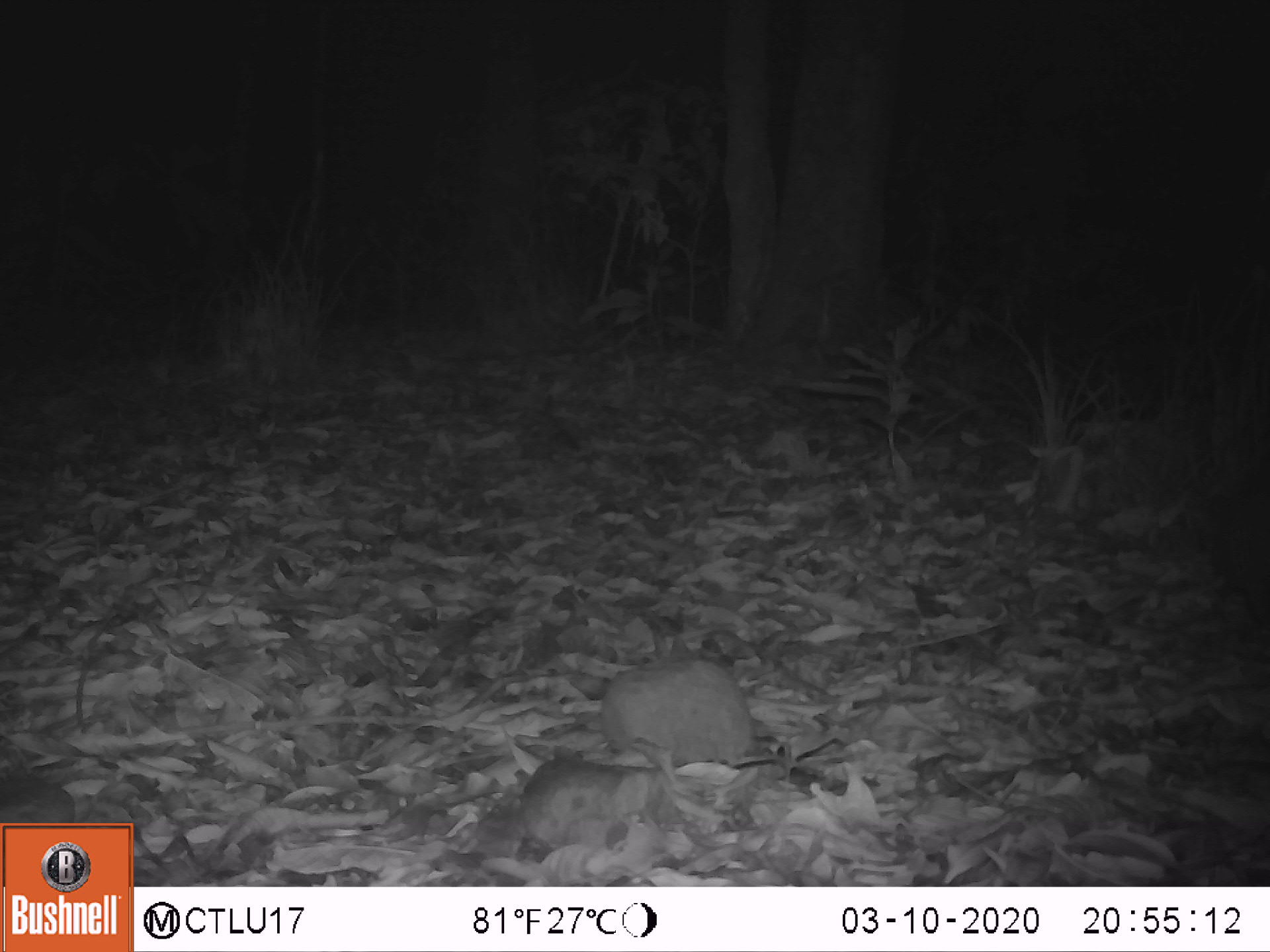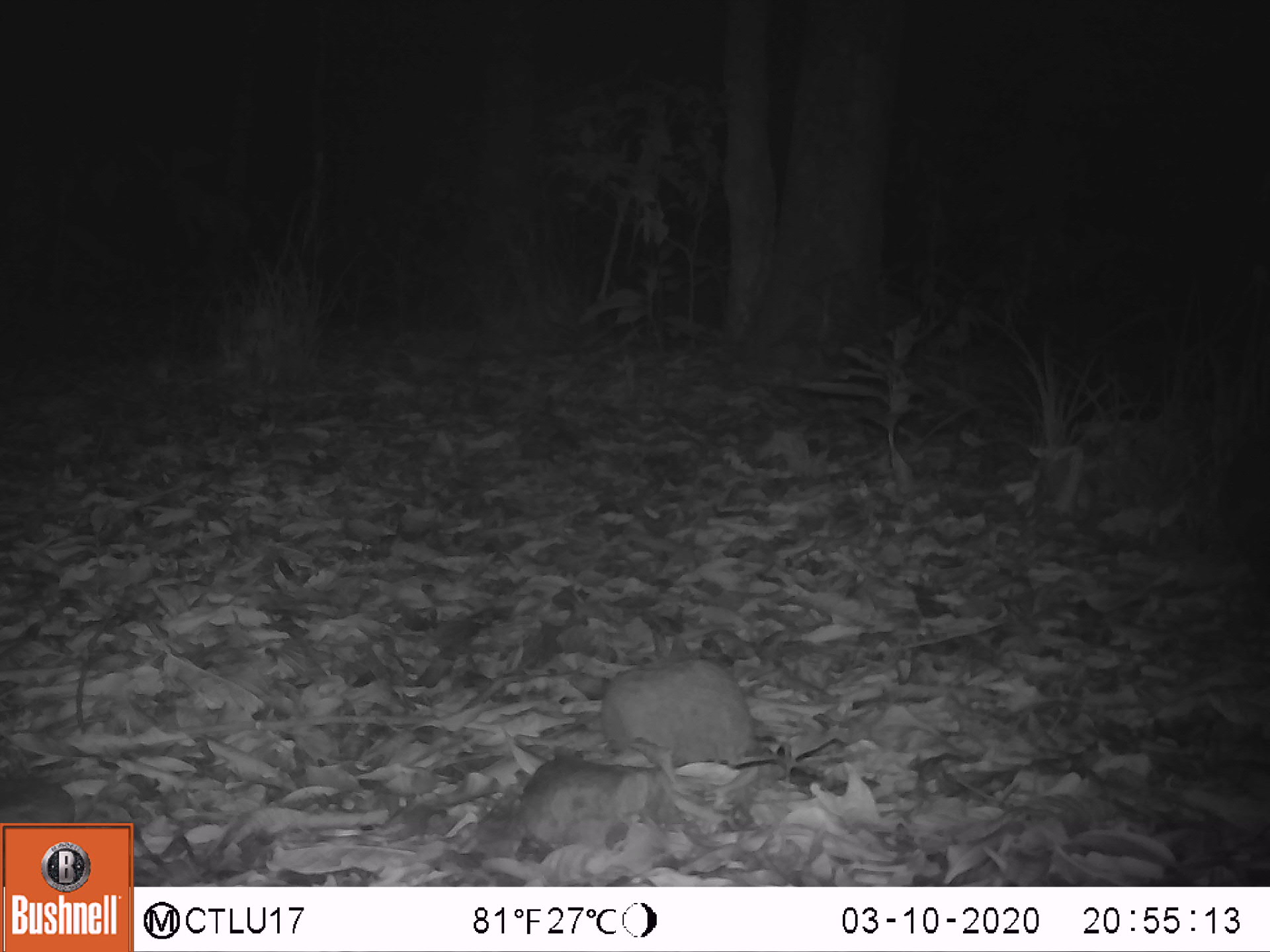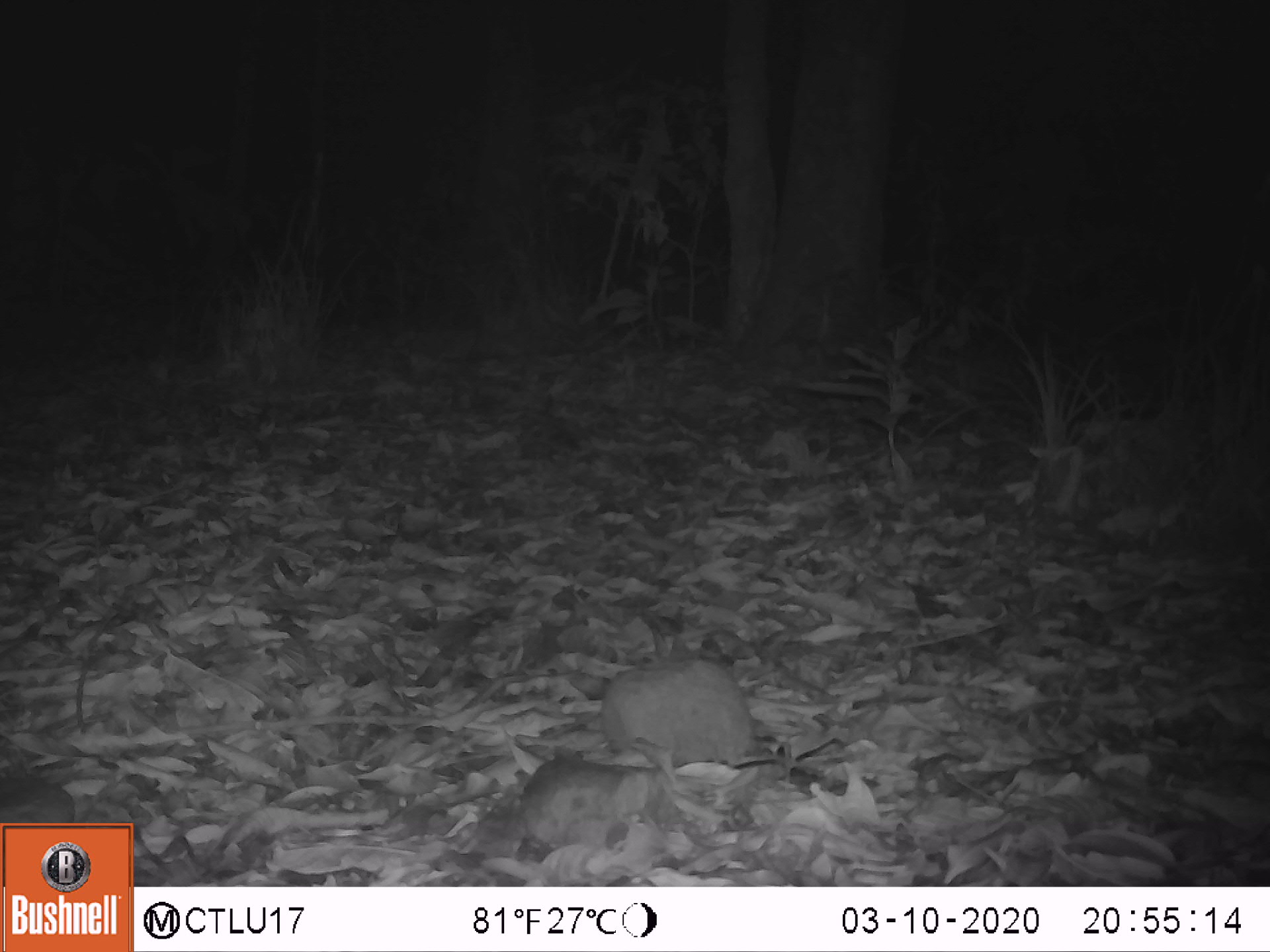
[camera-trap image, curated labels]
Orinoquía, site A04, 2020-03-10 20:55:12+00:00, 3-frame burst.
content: unidentified animal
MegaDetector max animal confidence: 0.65